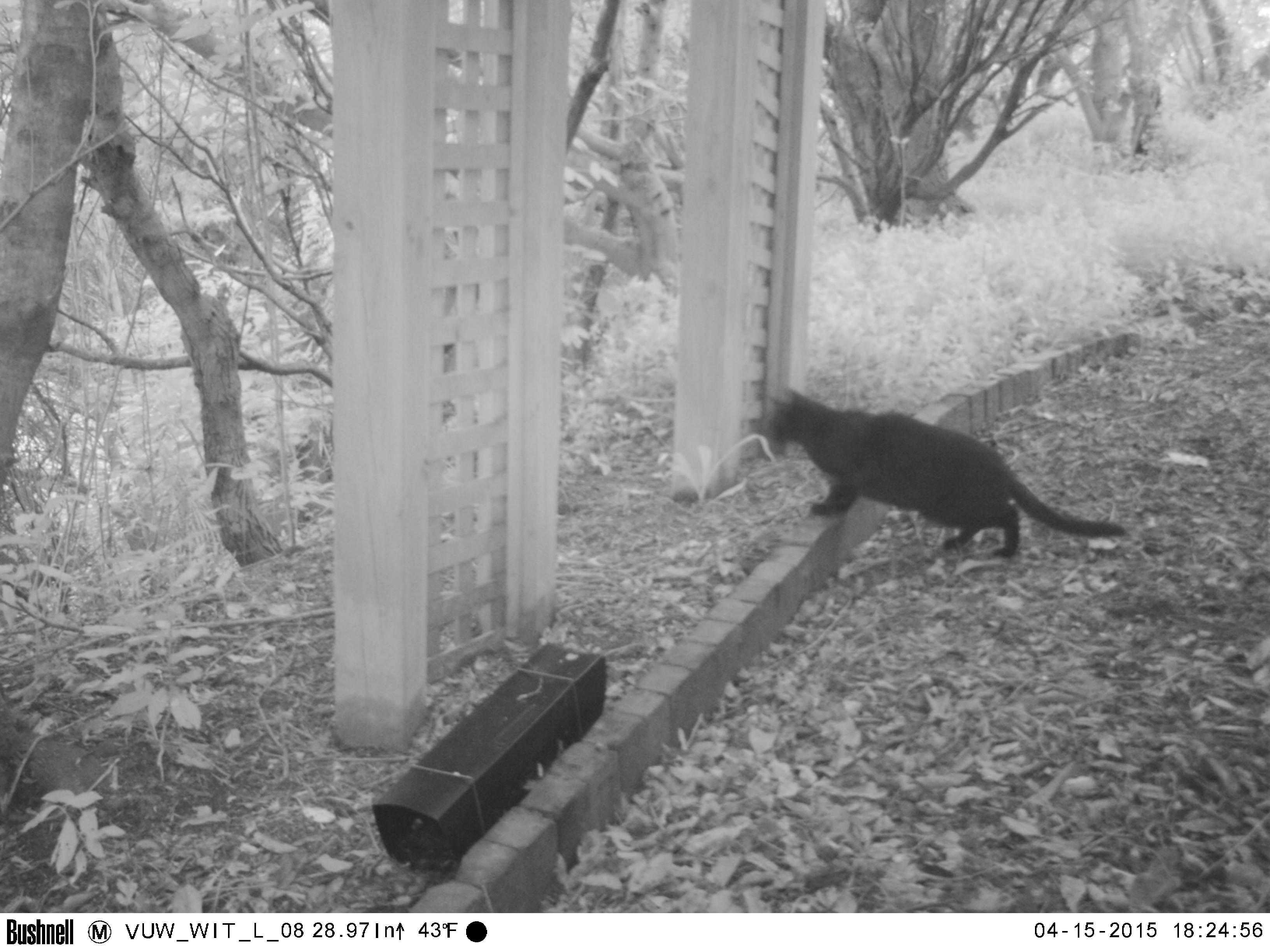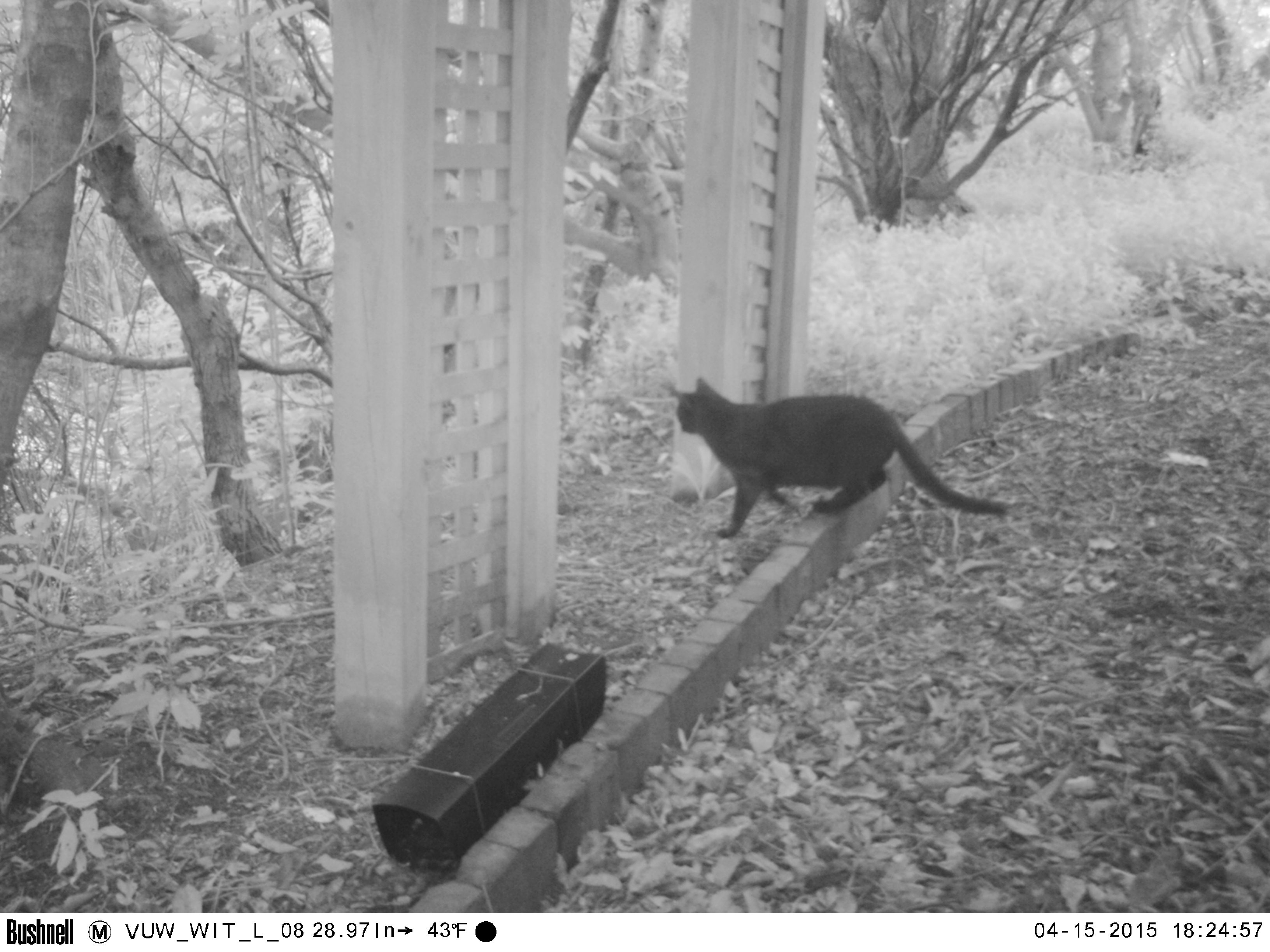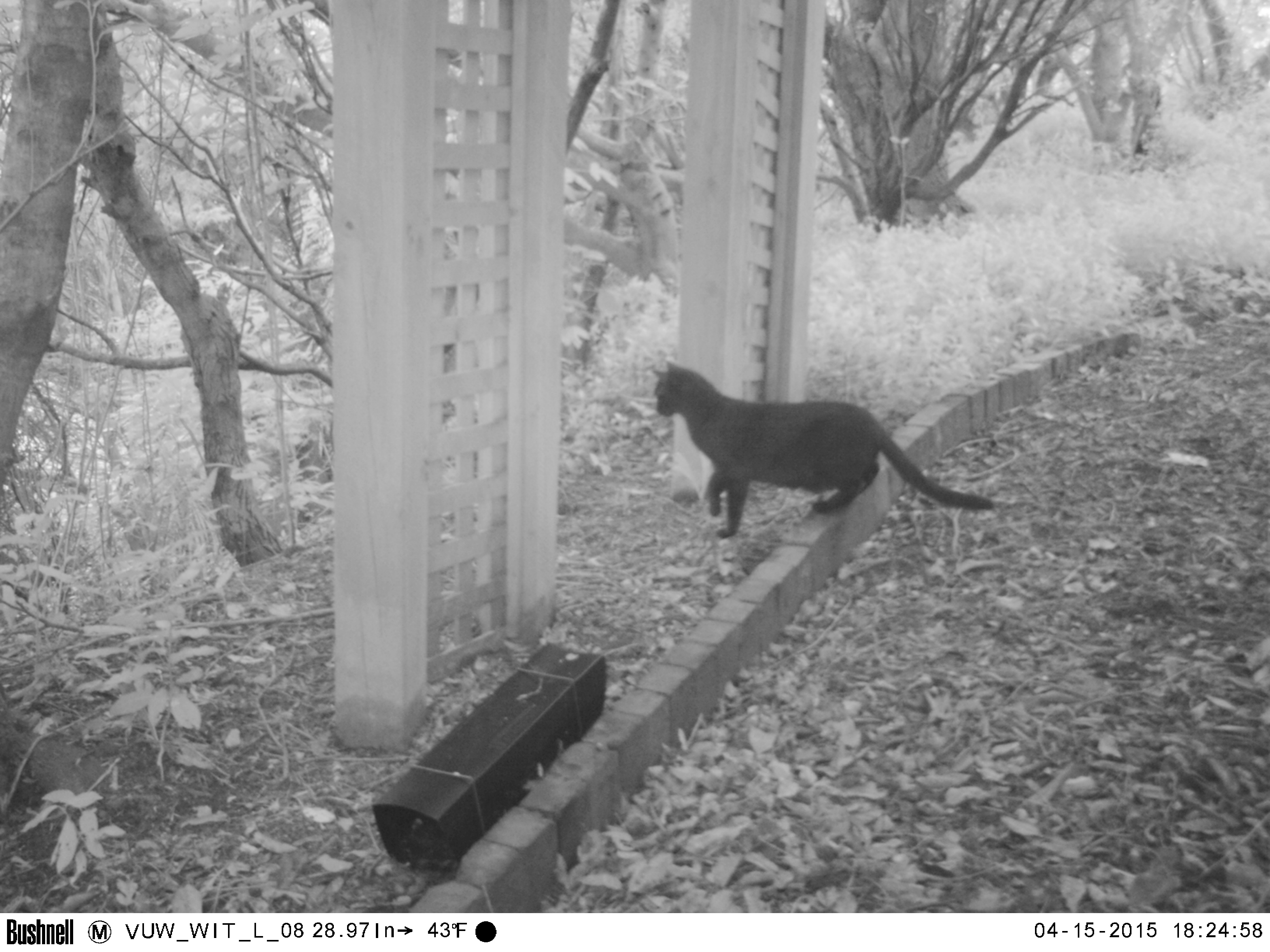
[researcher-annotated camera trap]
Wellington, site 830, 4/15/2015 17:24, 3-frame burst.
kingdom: Animalia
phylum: Chordata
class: Mammalia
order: Carnivora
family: Felidae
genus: Felis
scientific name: Felis catus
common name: cat